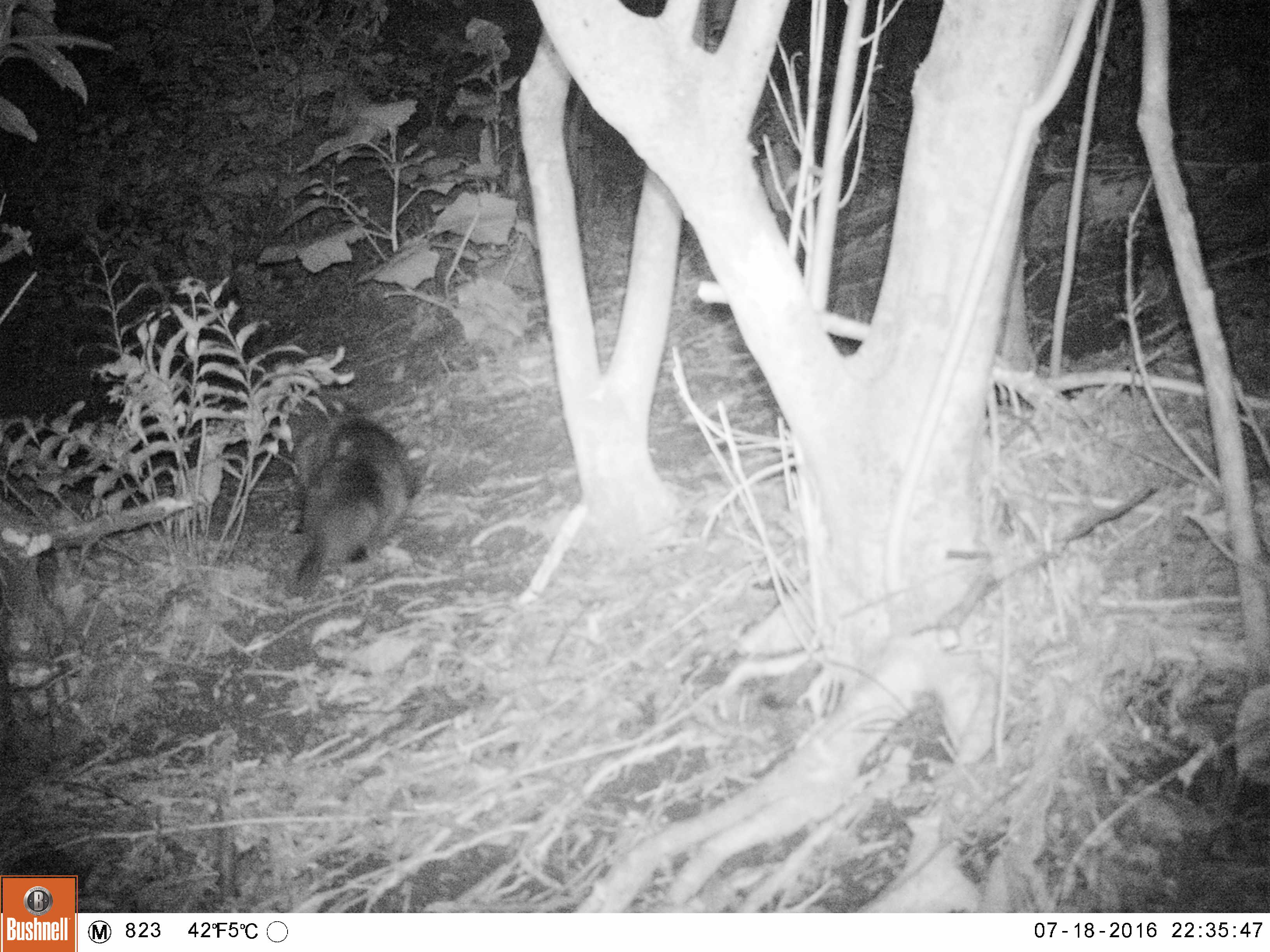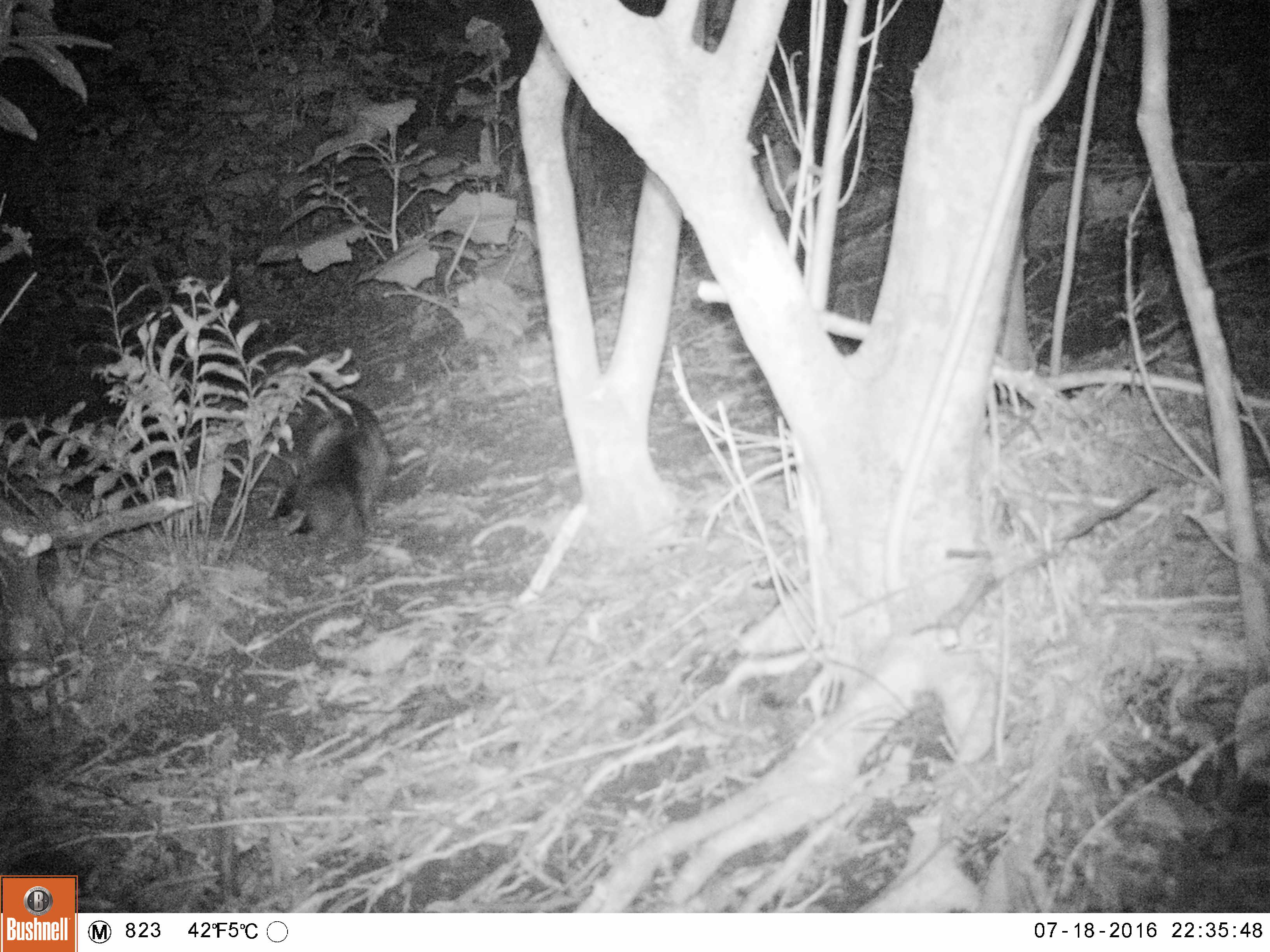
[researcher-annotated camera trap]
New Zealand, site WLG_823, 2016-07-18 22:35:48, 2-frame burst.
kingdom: Animalia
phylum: Chordata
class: Mammalia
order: Carnivora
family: Felidae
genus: Felis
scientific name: Felis catus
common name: domestic cat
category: cat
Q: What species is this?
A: Cat (domestic cat) (Felis catus).